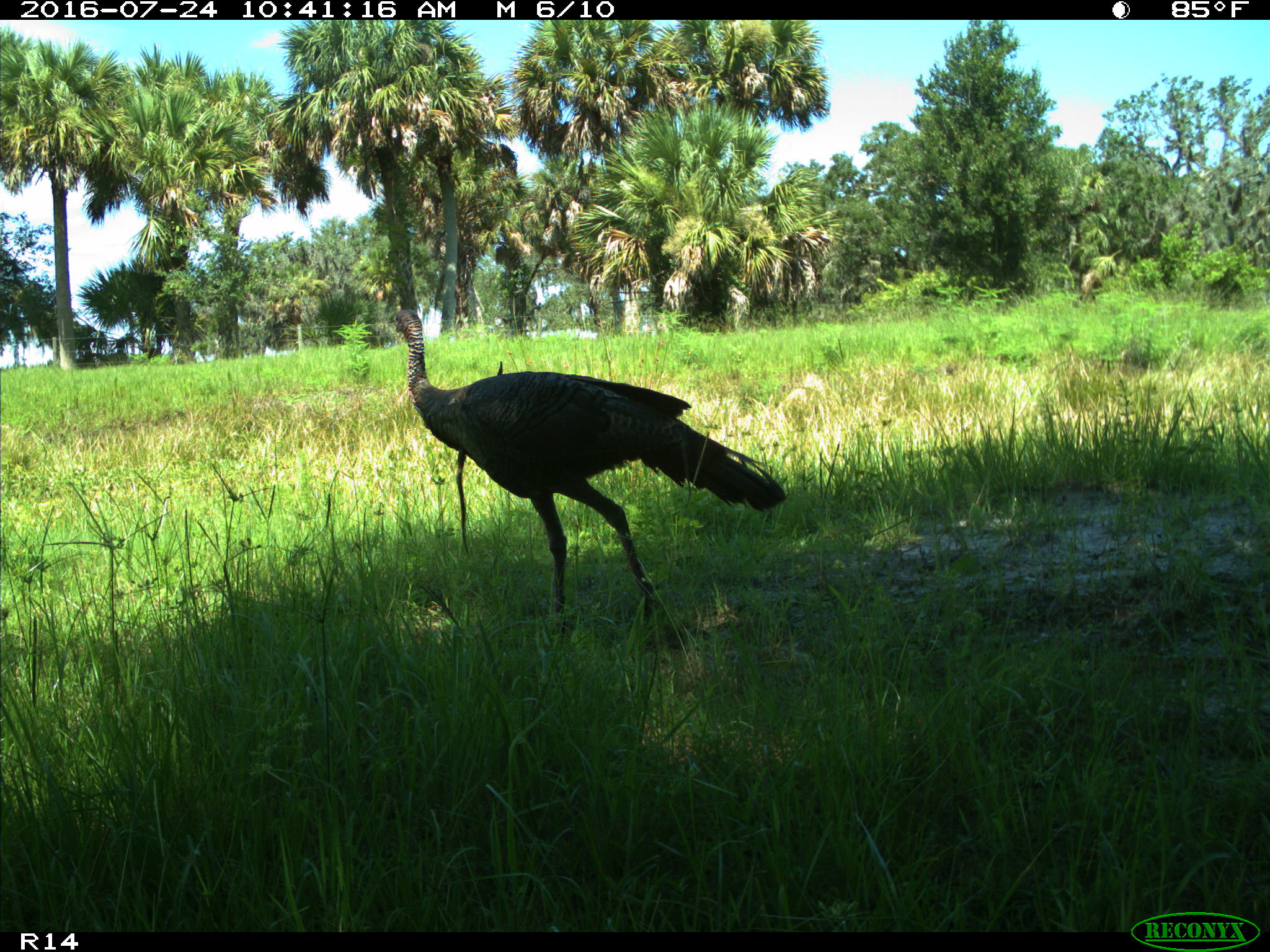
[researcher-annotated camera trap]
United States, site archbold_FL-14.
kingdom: Animalia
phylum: Chordata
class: Aves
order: Galliformes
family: Phasianidae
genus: Meleagris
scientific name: Meleagris gallopavo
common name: wild turkey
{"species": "Meleagris gallopavo (wild turkey)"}